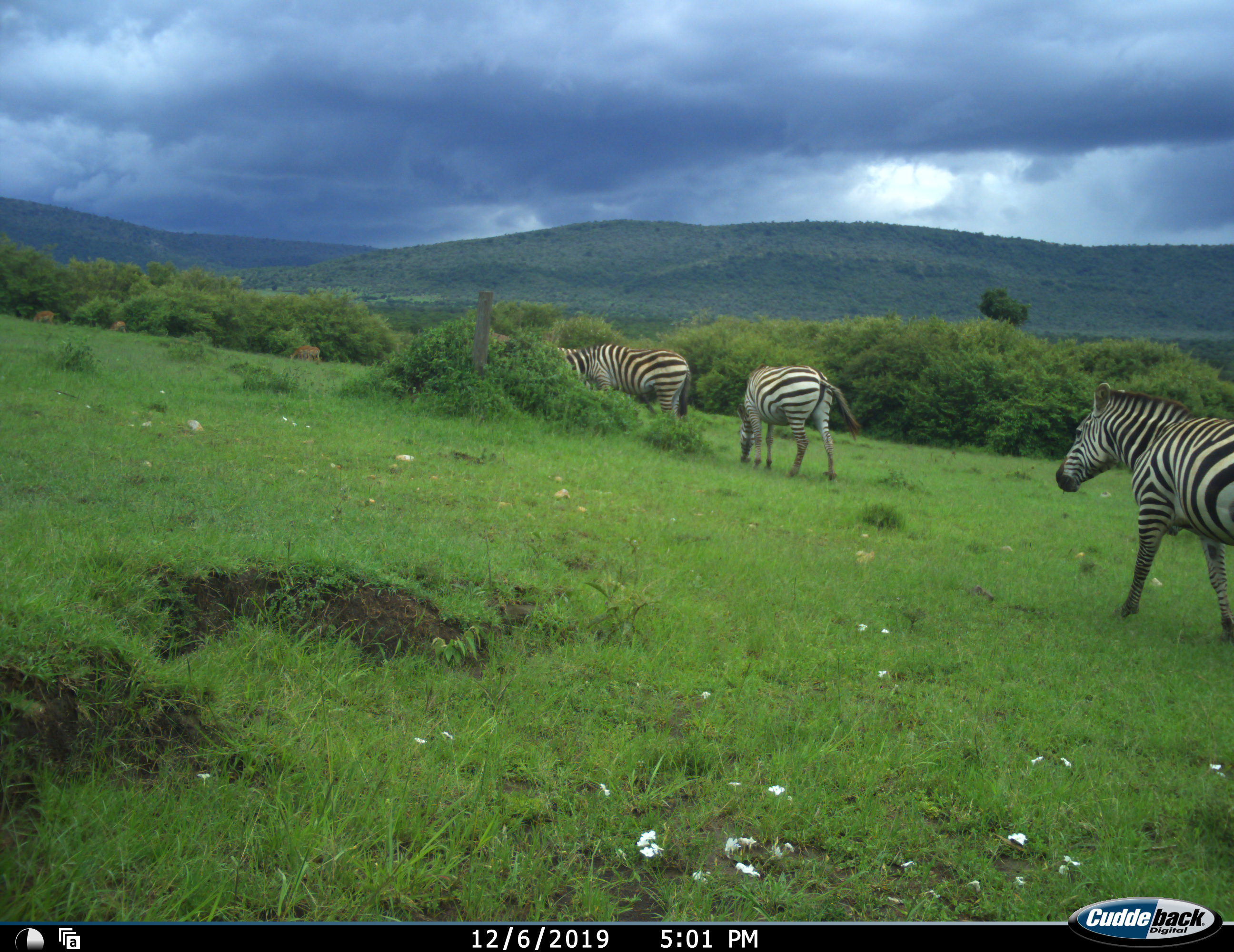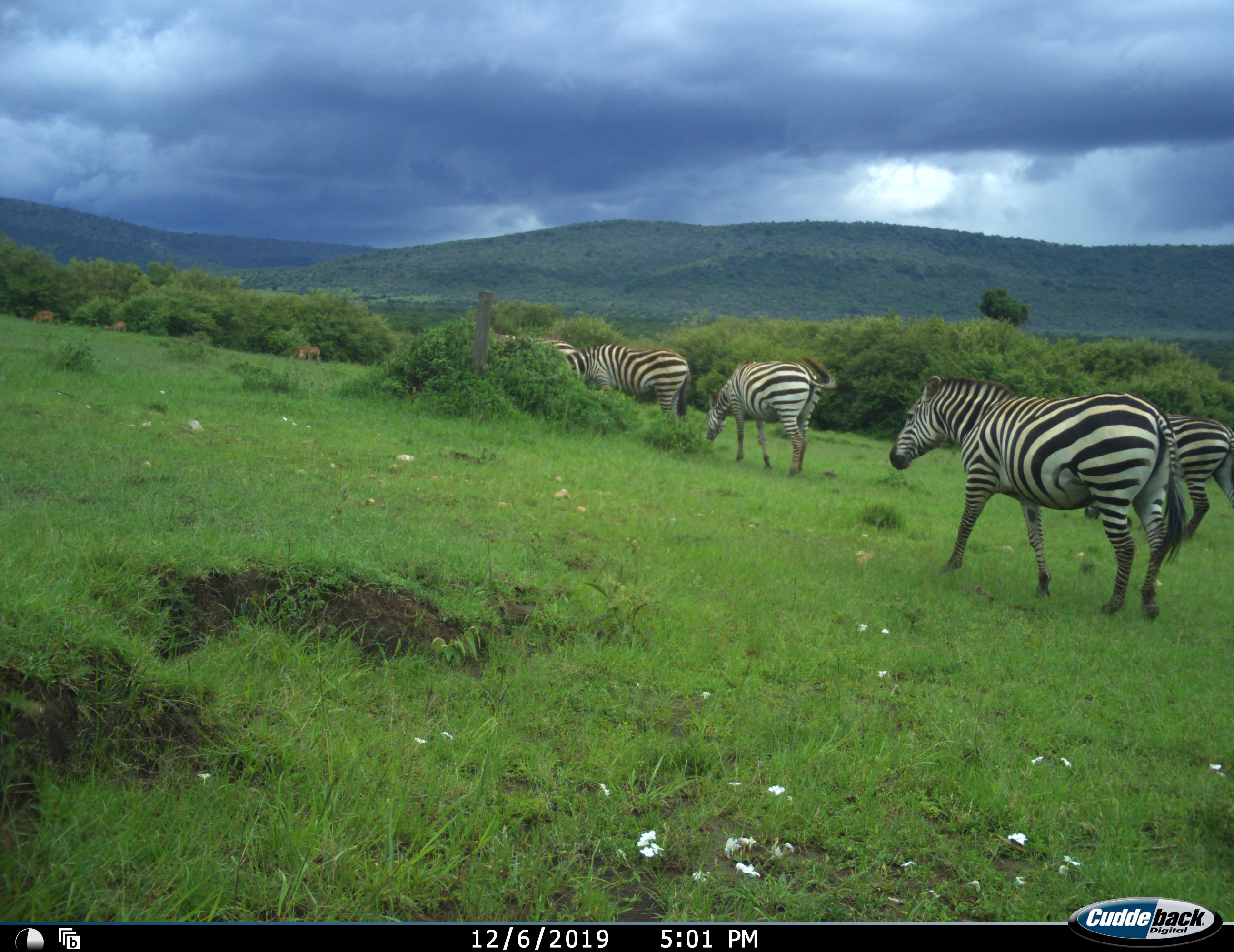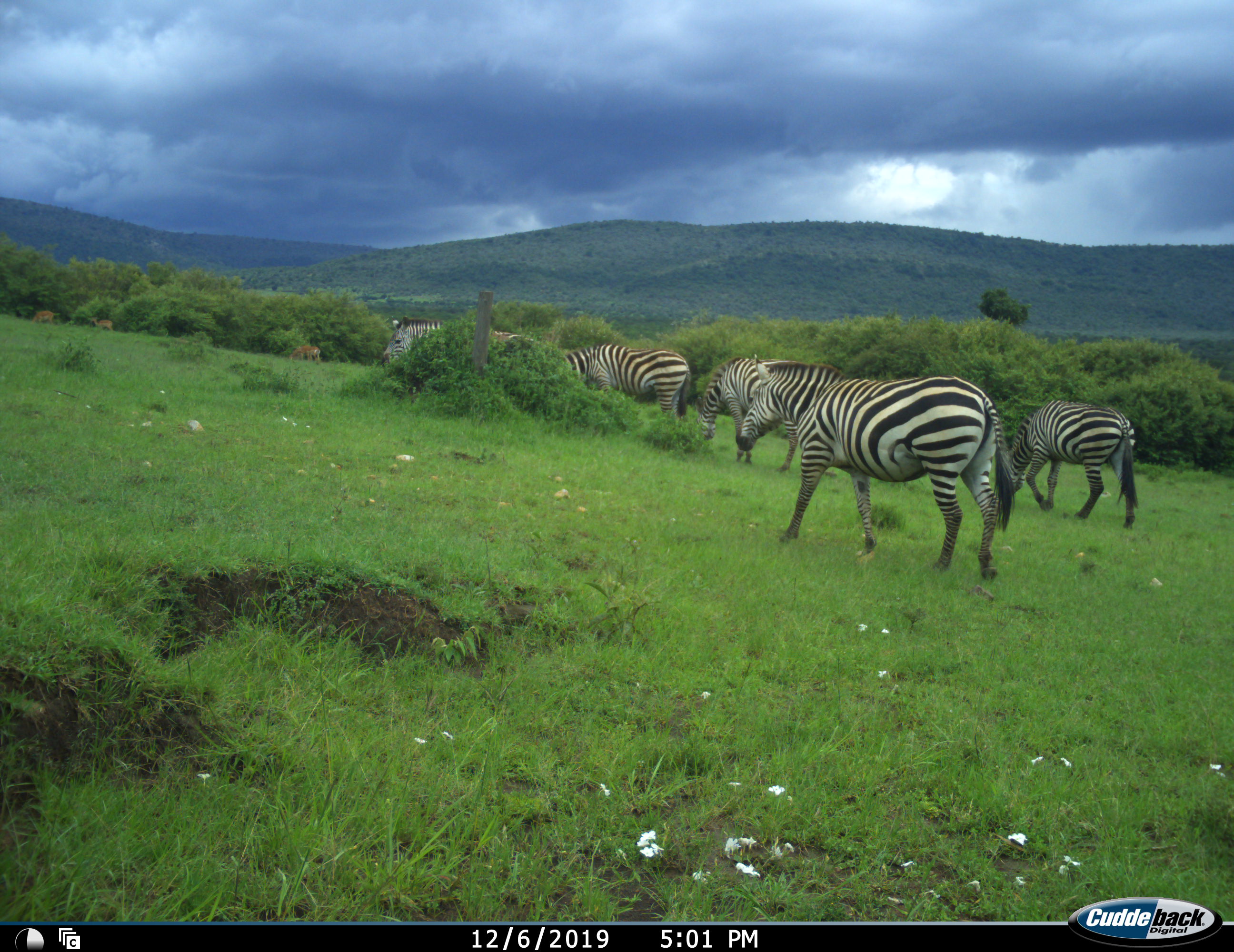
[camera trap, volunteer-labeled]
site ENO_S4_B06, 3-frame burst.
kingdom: Animalia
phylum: Chordata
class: Mammalia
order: Artiodactyla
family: Bovidae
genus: Aepyceros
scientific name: Aepyceros melampus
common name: impala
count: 3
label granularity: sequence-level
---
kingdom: Animalia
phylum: Chordata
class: Mammalia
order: Perissodactyla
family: Equidae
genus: Equus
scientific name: Equus quagga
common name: plains zebra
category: zebraplains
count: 5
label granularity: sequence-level